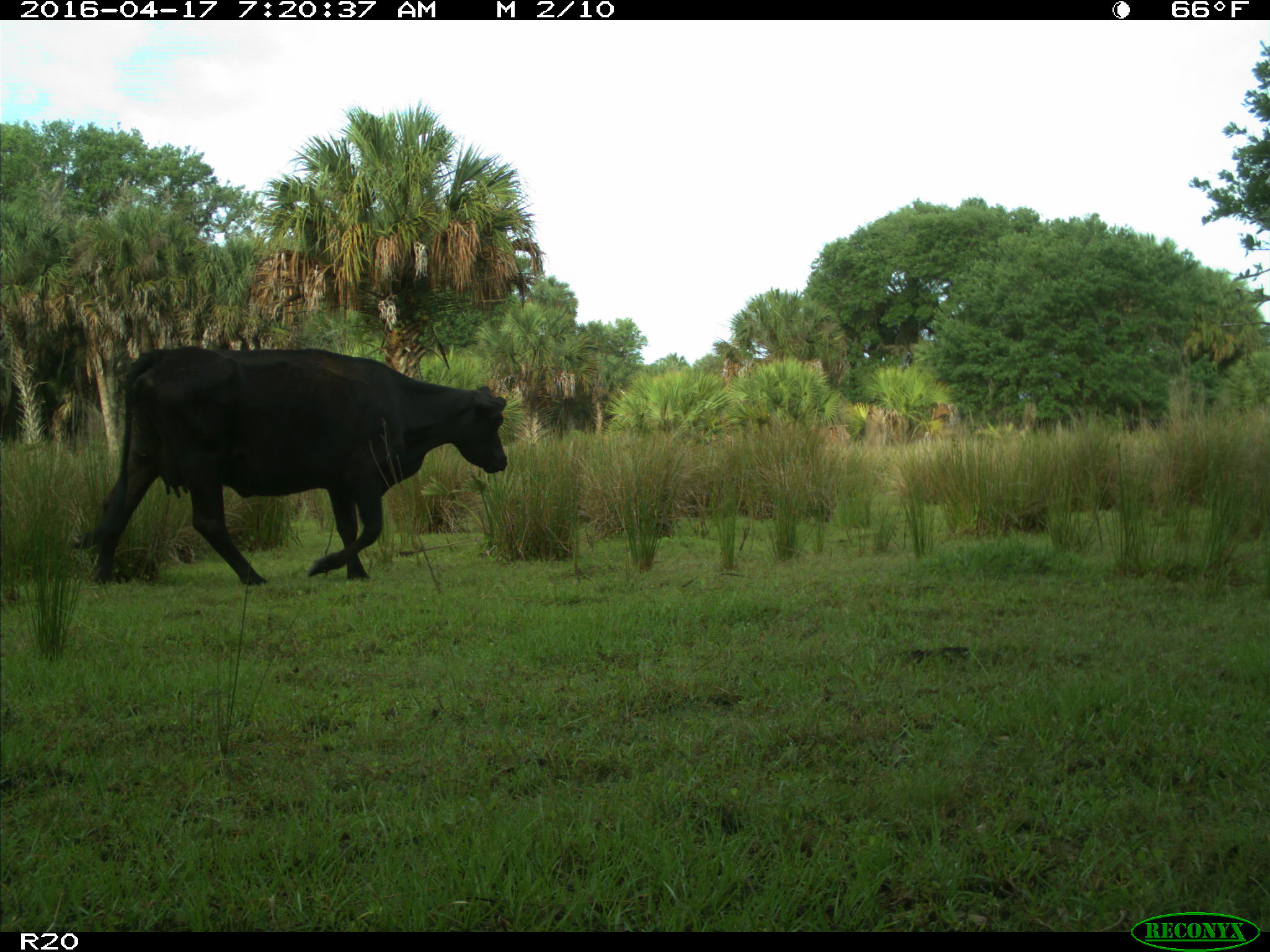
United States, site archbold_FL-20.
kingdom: Animalia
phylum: Chordata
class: Mammalia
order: Artiodactyla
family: Bovidae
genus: Bos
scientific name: Bos taurus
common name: domestic cow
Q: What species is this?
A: Bos taurus (domestic cow).